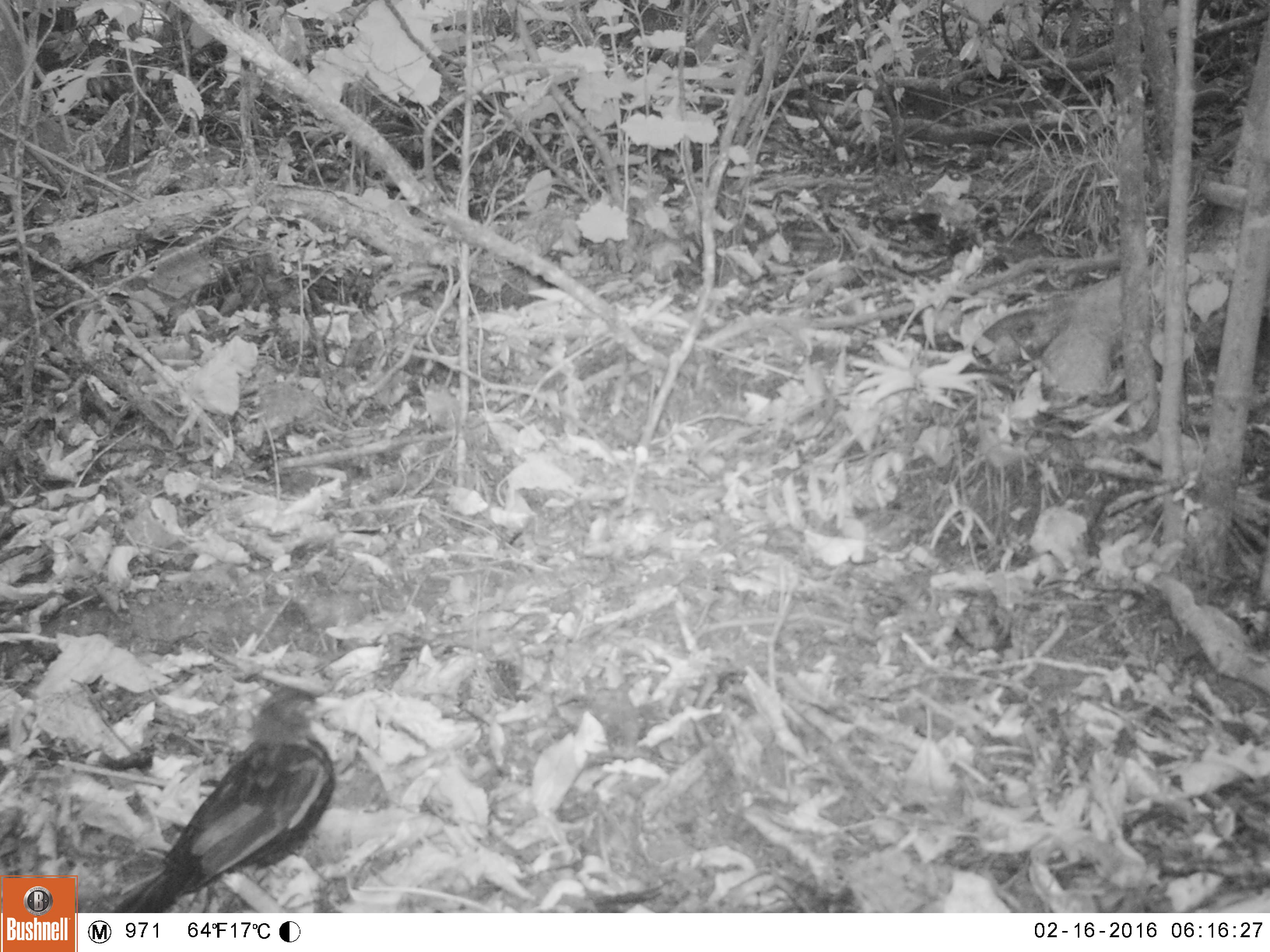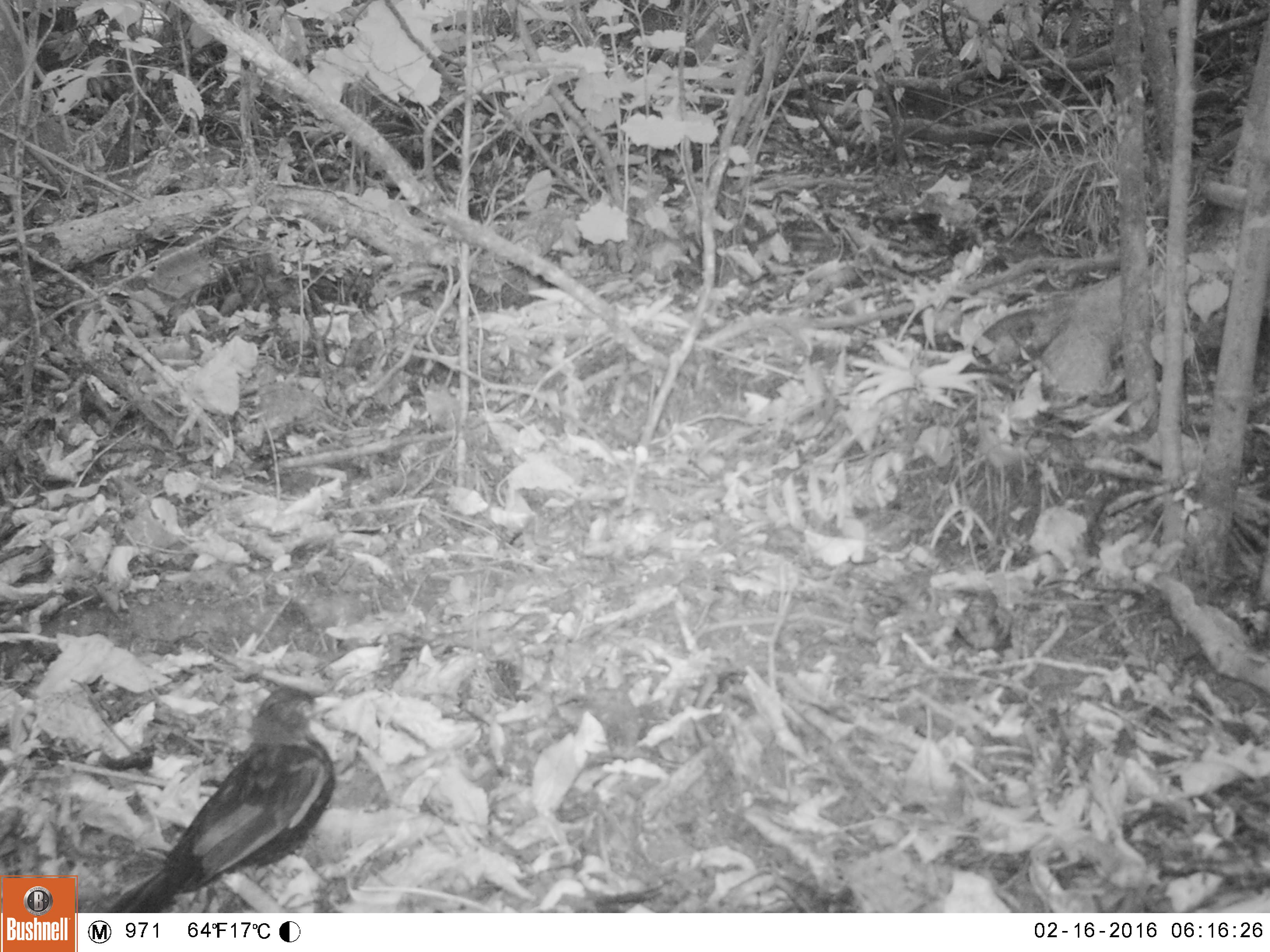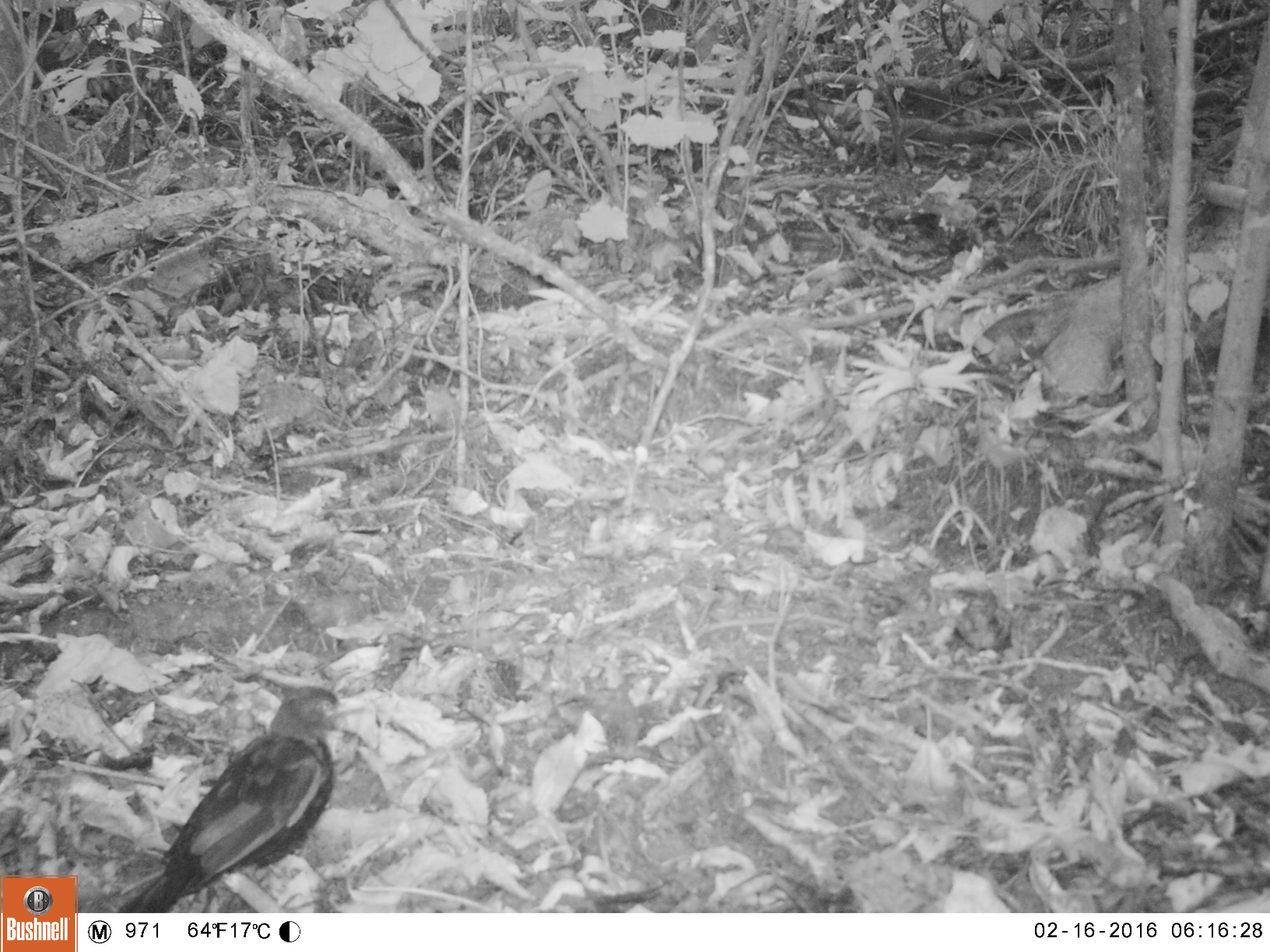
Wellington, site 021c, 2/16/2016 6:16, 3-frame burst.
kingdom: Animalia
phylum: Chordata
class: Aves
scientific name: Aves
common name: bird